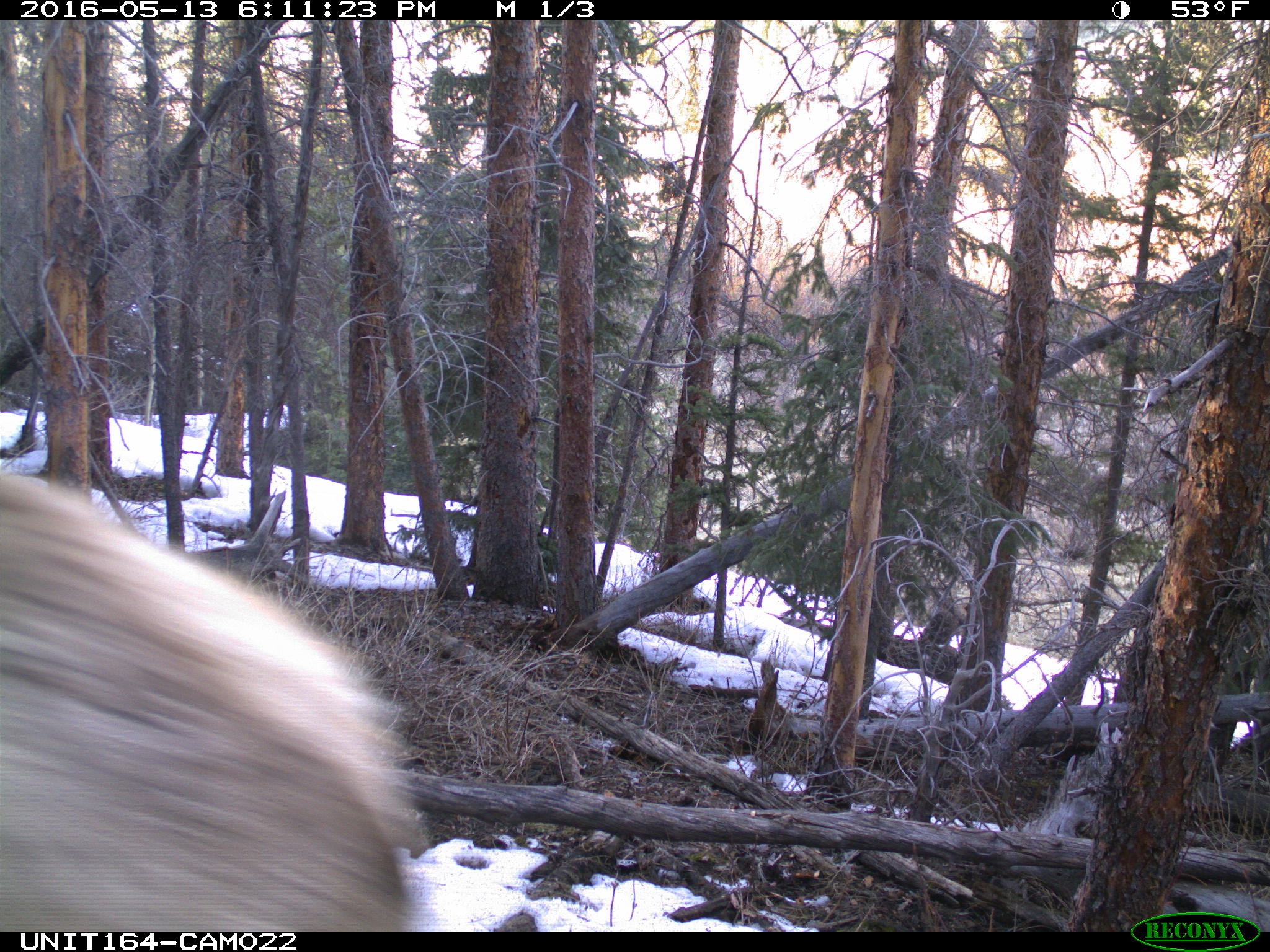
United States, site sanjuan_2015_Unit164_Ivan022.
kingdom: Animalia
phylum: Chordata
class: Mammalia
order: Artiodactyla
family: Cervidae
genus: Cervus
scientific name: Cervus elaphus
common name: red deer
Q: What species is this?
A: Cervus elaphus (red deer).